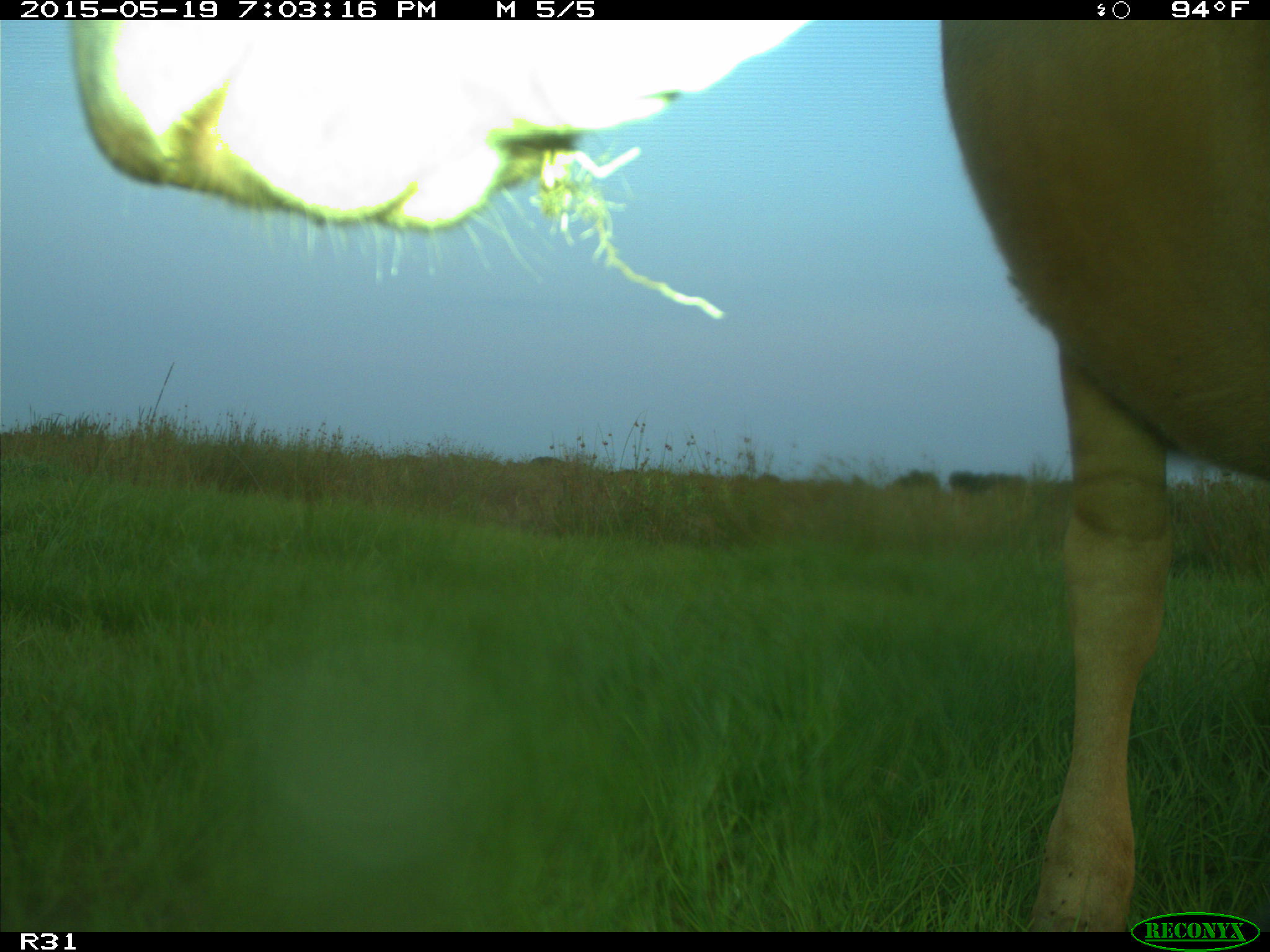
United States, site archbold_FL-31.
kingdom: Animalia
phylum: Chordata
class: Mammalia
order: Artiodactyla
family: Bovidae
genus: Bos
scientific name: Bos taurus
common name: domestic cow